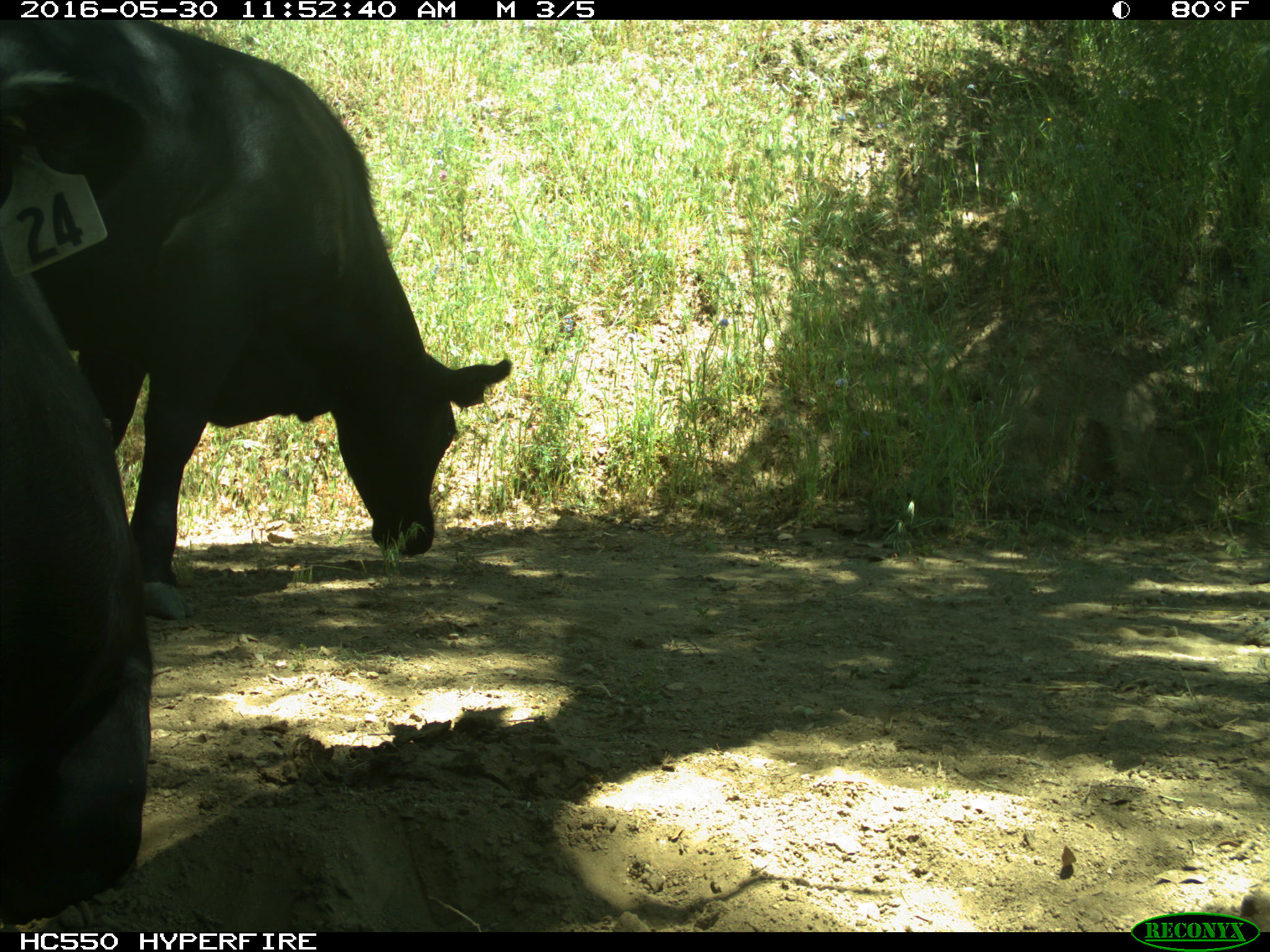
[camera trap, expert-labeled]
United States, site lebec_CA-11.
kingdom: Animalia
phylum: Chordata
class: Mammalia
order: Artiodactyla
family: Bovidae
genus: Bos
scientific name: Bos taurus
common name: domestic cow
Bos taurus (domestic cow).